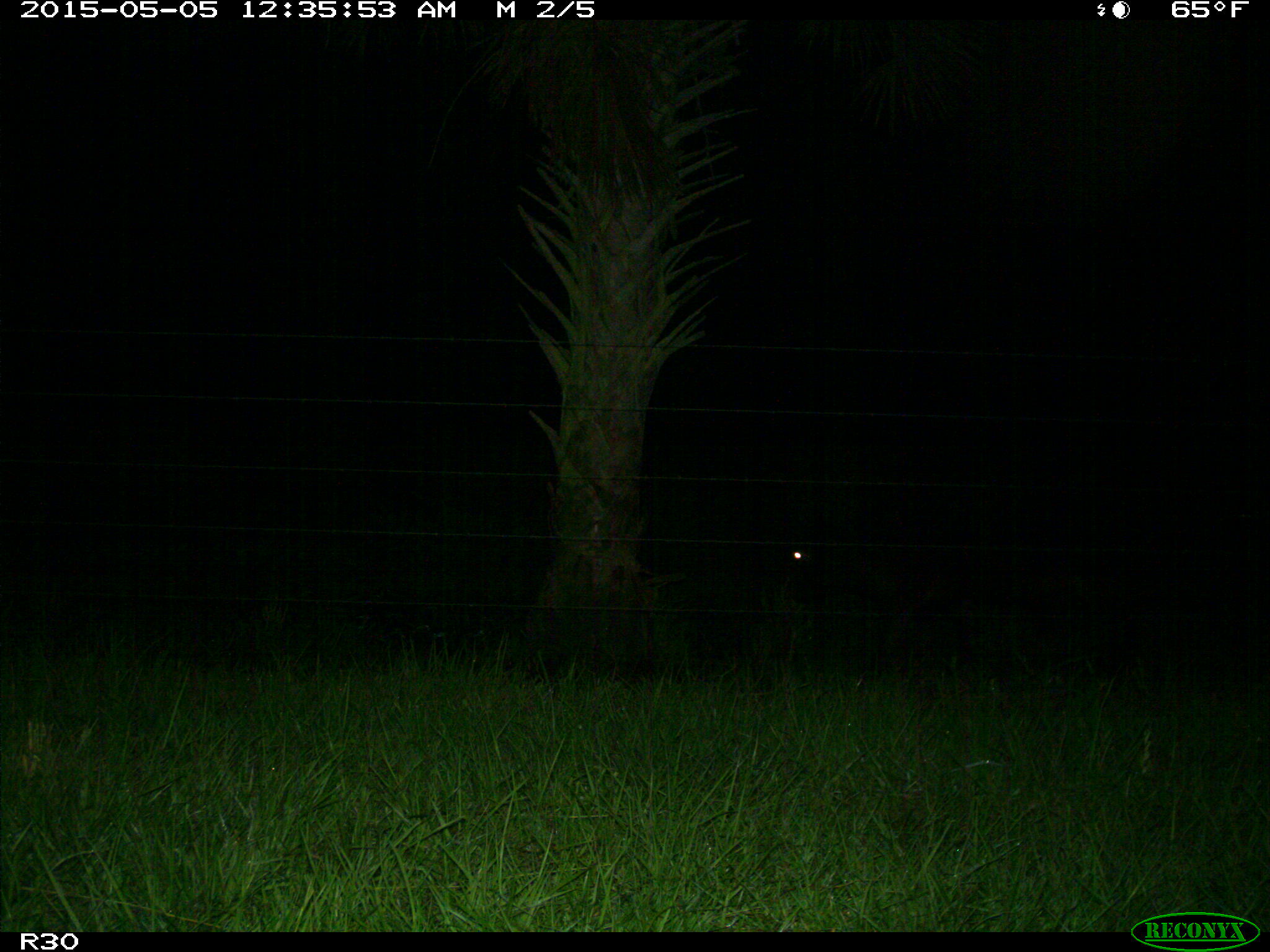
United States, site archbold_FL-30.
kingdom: Animalia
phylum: Chordata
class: Mammalia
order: Artiodactyla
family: Bovidae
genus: Bos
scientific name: Bos taurus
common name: domestic cow